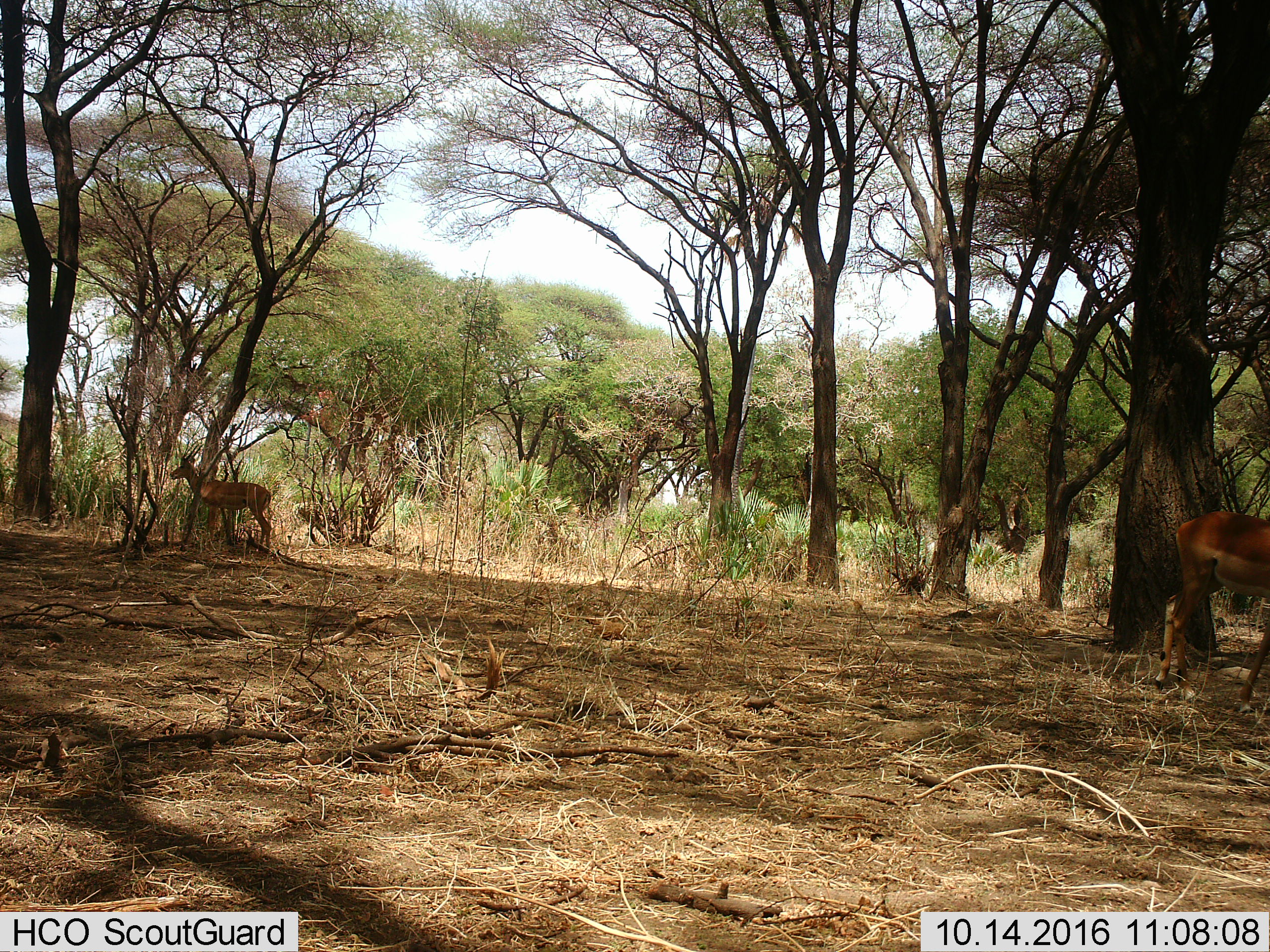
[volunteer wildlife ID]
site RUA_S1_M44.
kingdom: Animalia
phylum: Chordata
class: Mammalia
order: Artiodactyla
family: Bovidae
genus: Aepyceros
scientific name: Aepyceros melampus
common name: impala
Impala (Aepyceros melampus), count 2. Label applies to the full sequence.